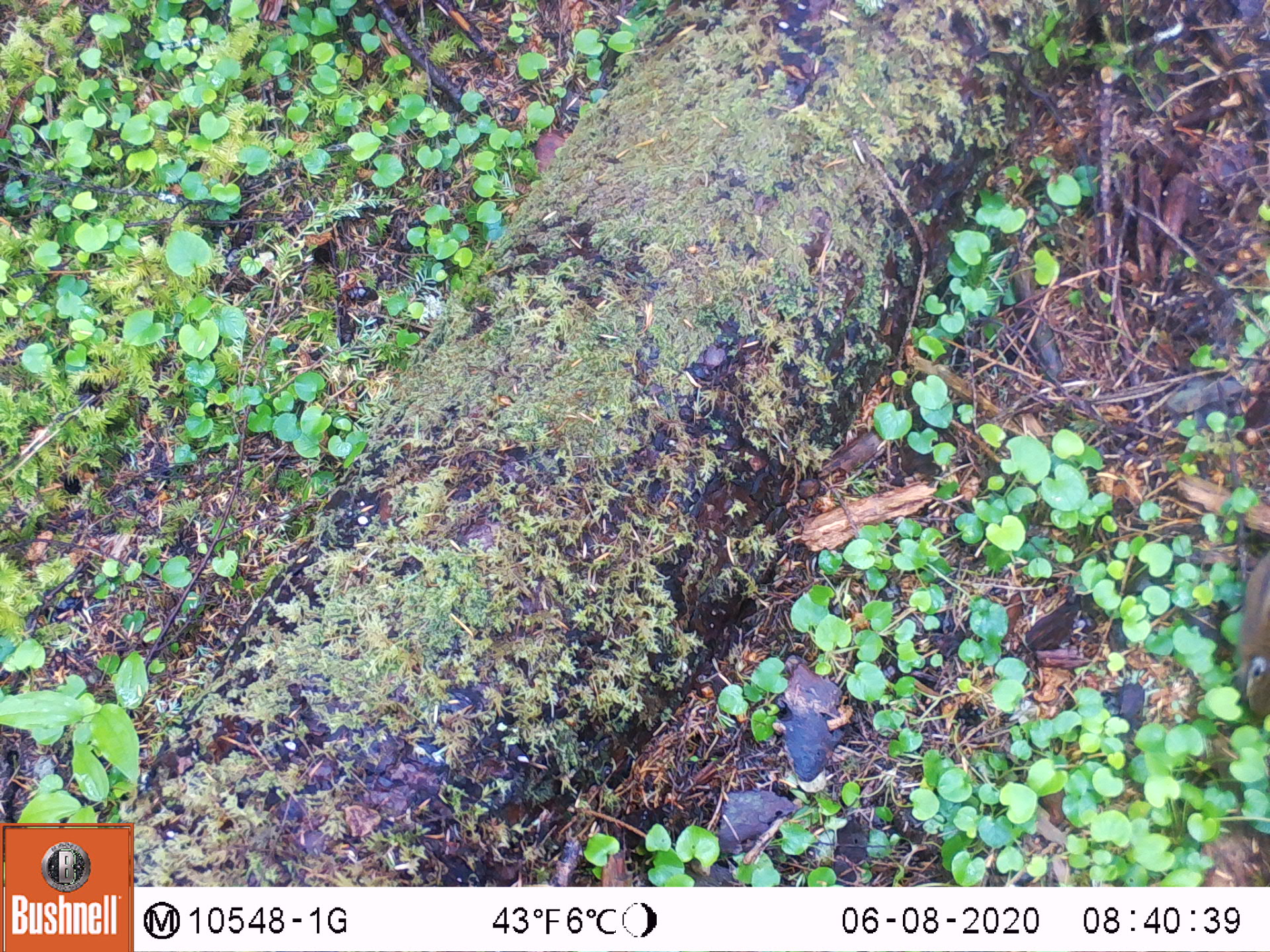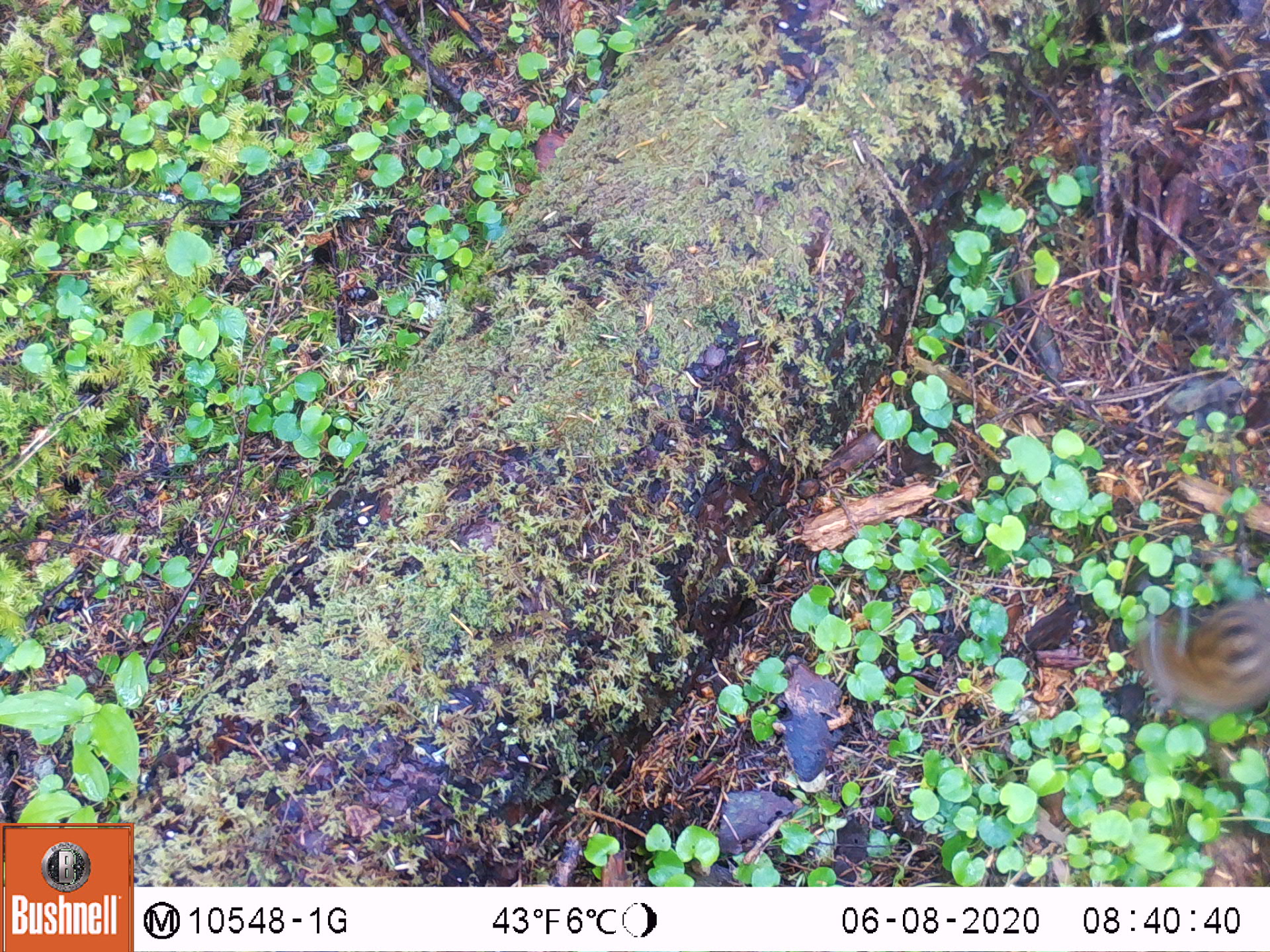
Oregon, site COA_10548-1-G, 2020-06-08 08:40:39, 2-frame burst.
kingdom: Animalia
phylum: Chordata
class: Mammalia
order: Rodentia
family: Sciuridae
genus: Neotamias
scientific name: Neotamias townsendii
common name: townsend's chipmunk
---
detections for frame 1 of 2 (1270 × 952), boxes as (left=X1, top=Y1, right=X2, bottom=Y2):
townsend's chipmunk: (left=1235, top=554, right=1264, bottom=737)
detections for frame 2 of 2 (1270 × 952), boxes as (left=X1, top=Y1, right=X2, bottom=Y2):
townsend's chipmunk: (left=1127, top=578, right=1268, bottom=730)